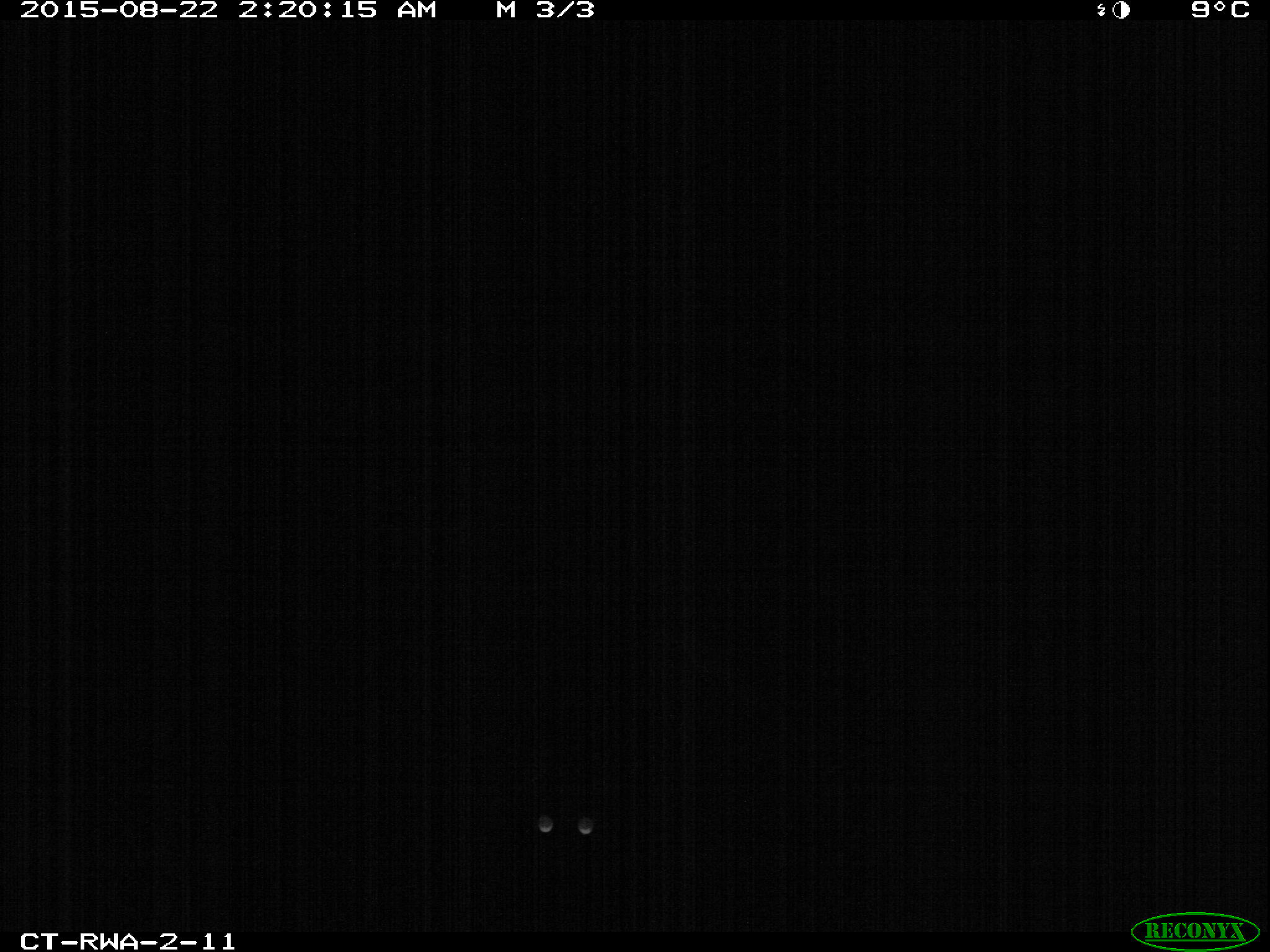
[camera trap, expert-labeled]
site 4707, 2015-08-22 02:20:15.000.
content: unidentified animal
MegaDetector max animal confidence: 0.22